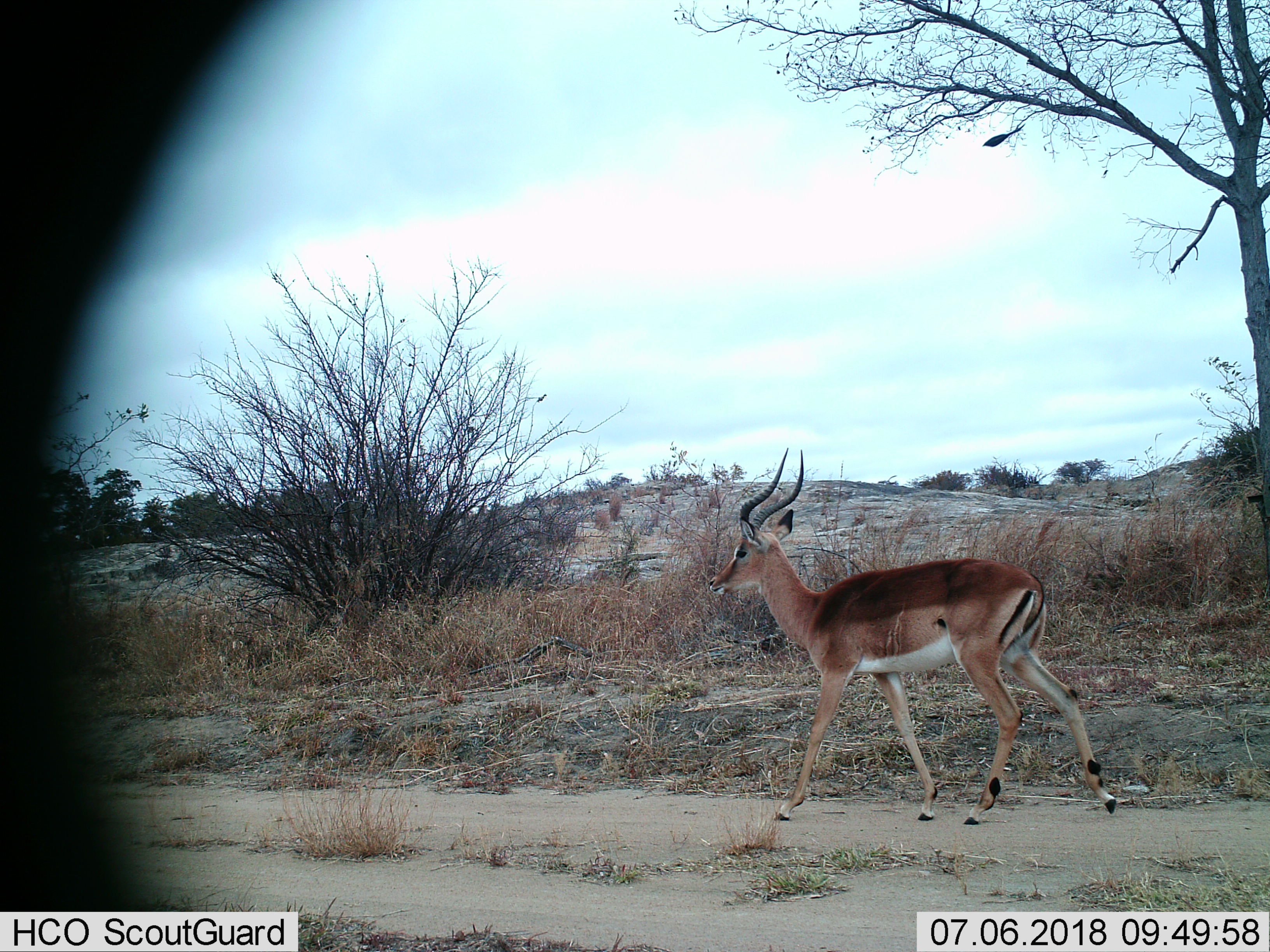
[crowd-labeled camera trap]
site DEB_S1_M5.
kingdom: Animalia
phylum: Chordata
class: Mammalia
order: Artiodactyla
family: Bovidae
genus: Aepyceros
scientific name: Aepyceros melampus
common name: impala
Impala (Aepyceros melampus), count 1. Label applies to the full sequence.